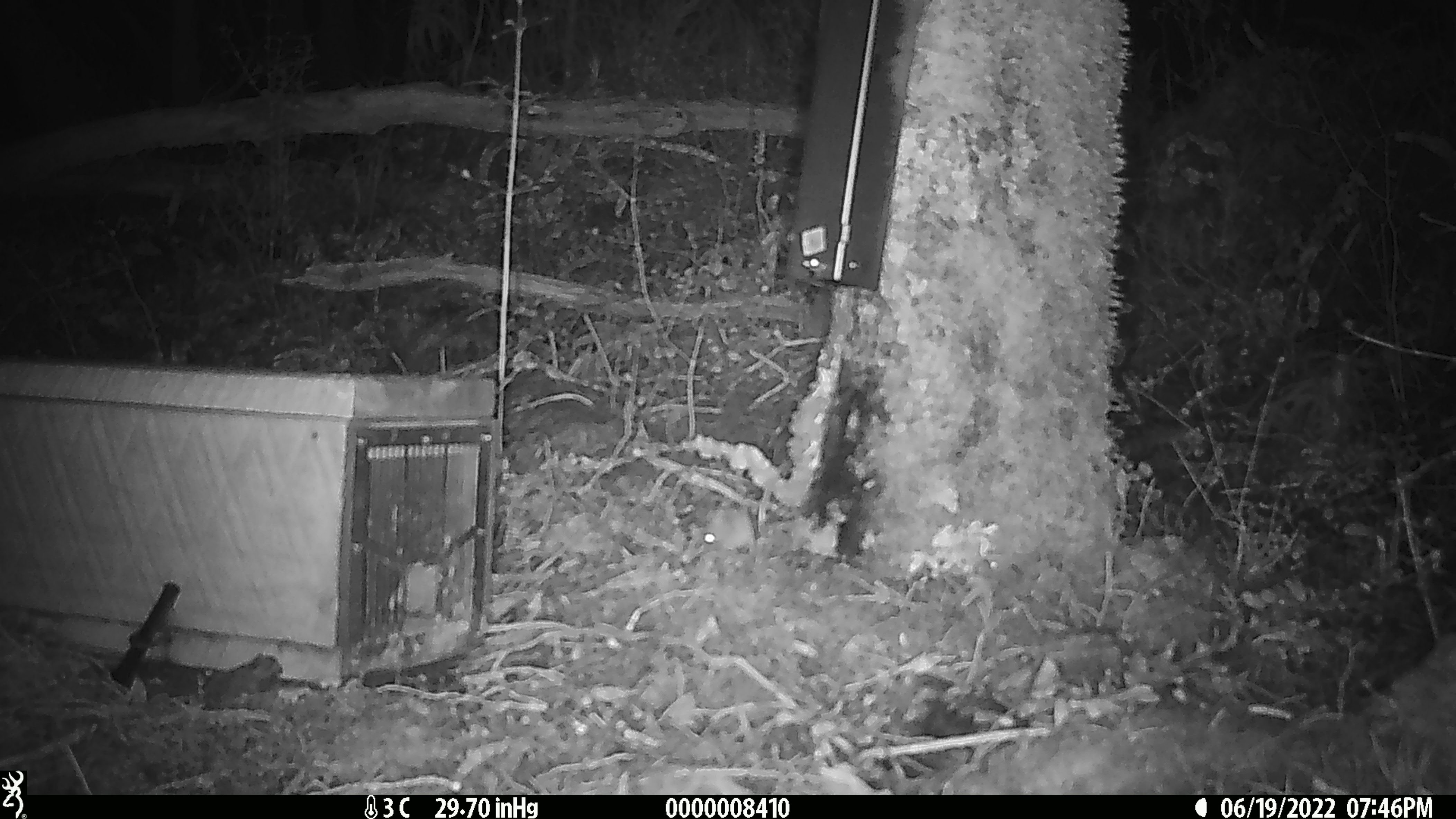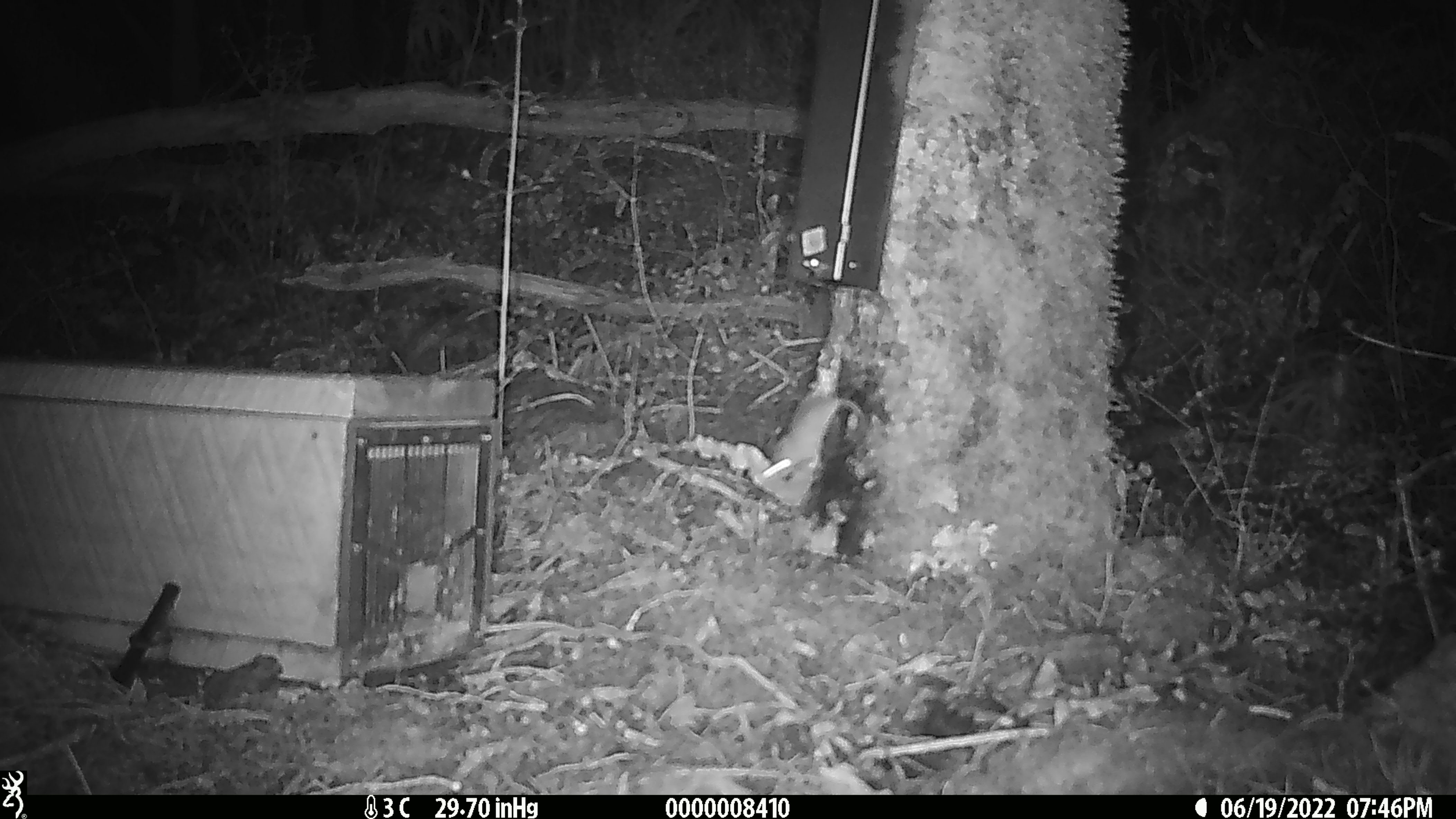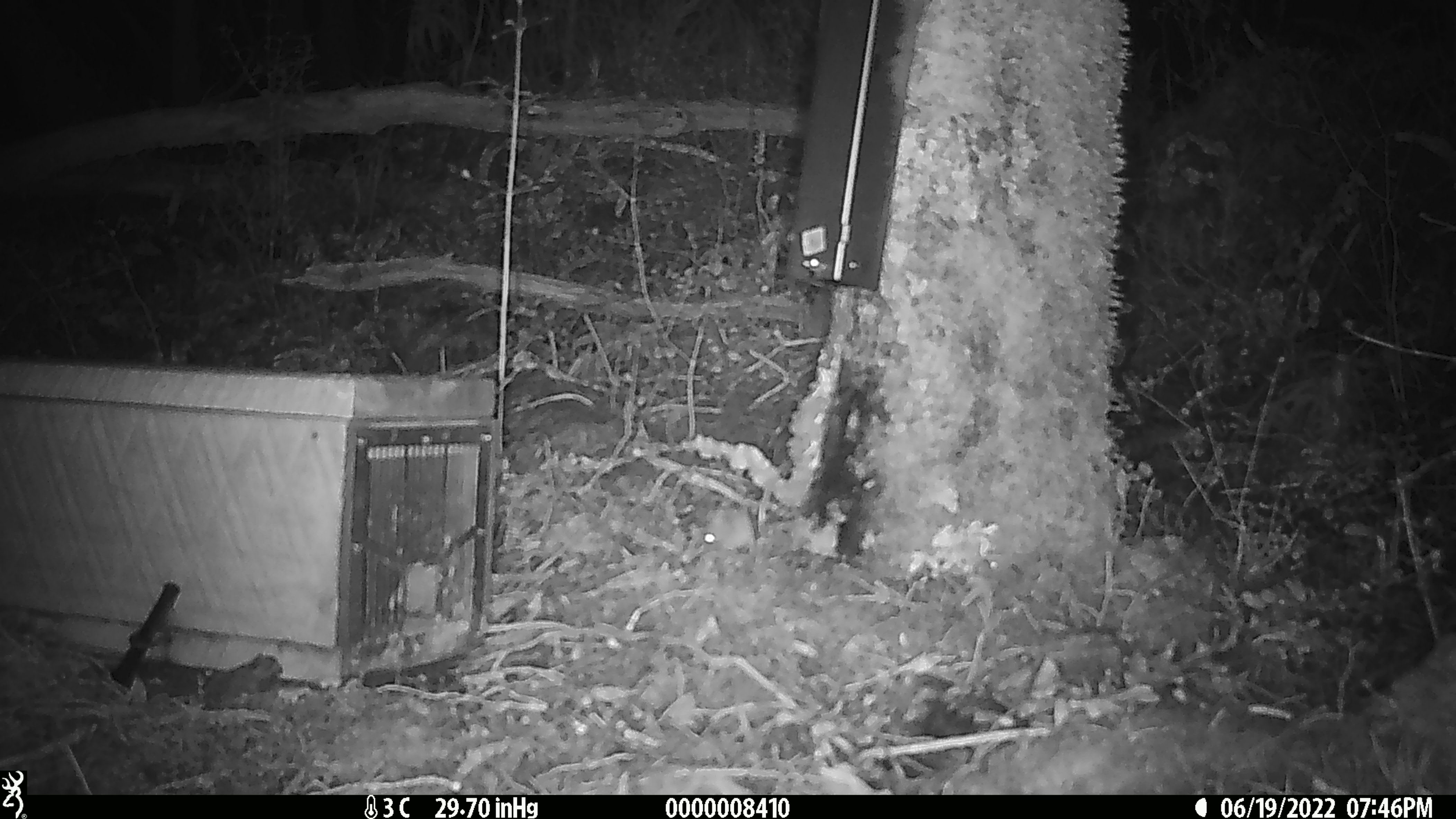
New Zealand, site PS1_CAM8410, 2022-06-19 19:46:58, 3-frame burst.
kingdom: Animalia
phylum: Chordata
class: Mammalia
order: Rodentia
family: Muridae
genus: Mus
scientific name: Mus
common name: mouse